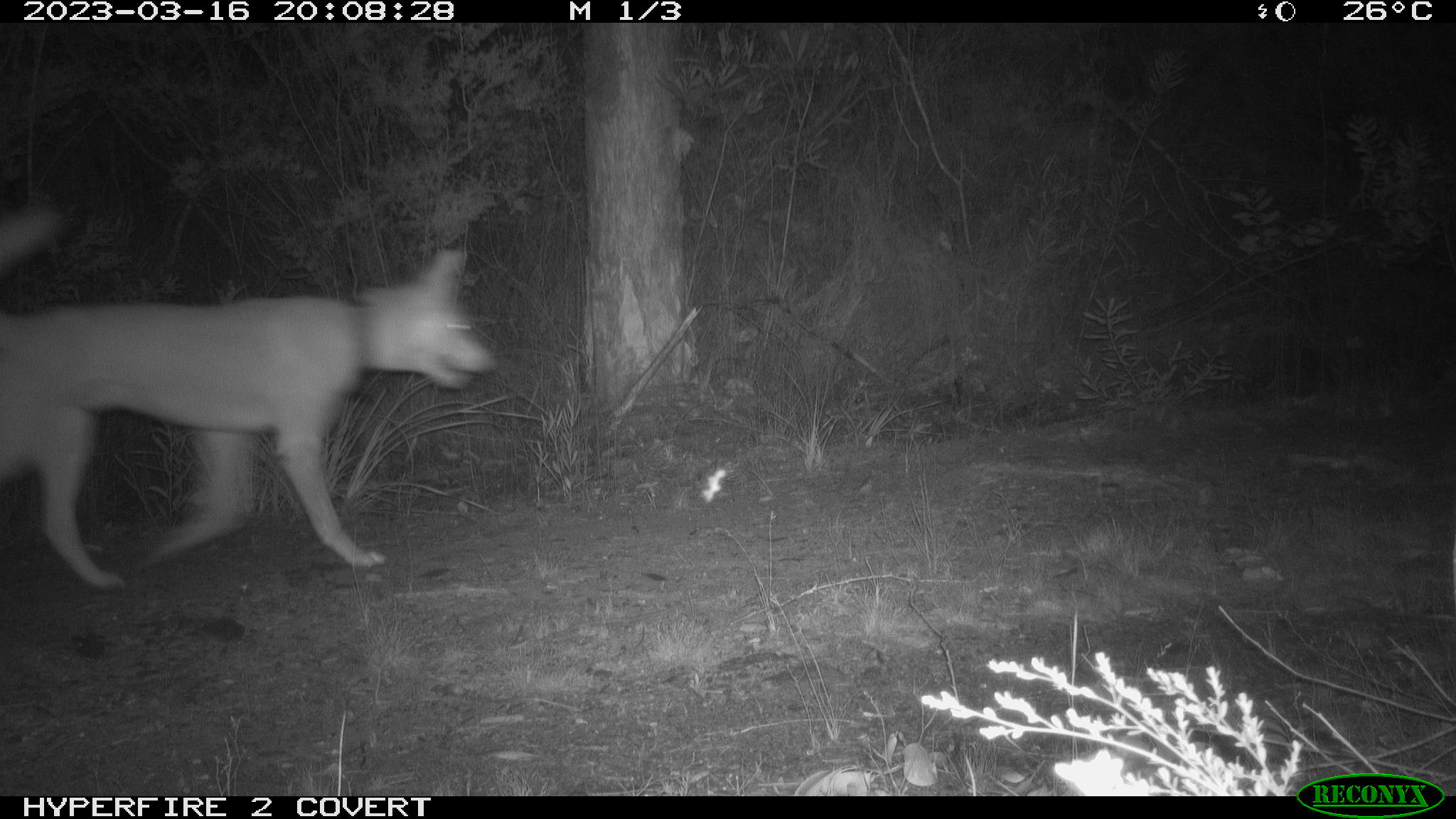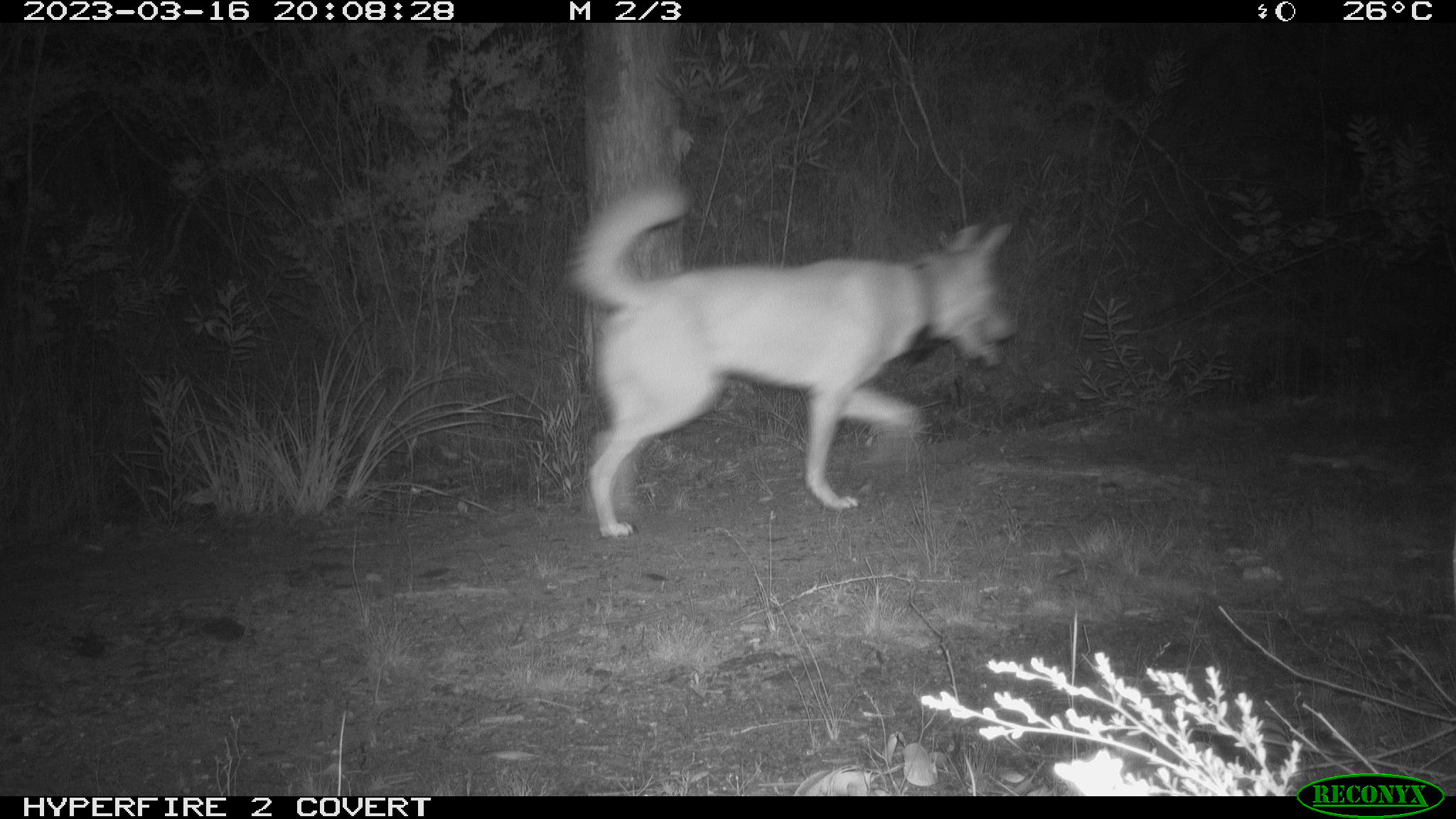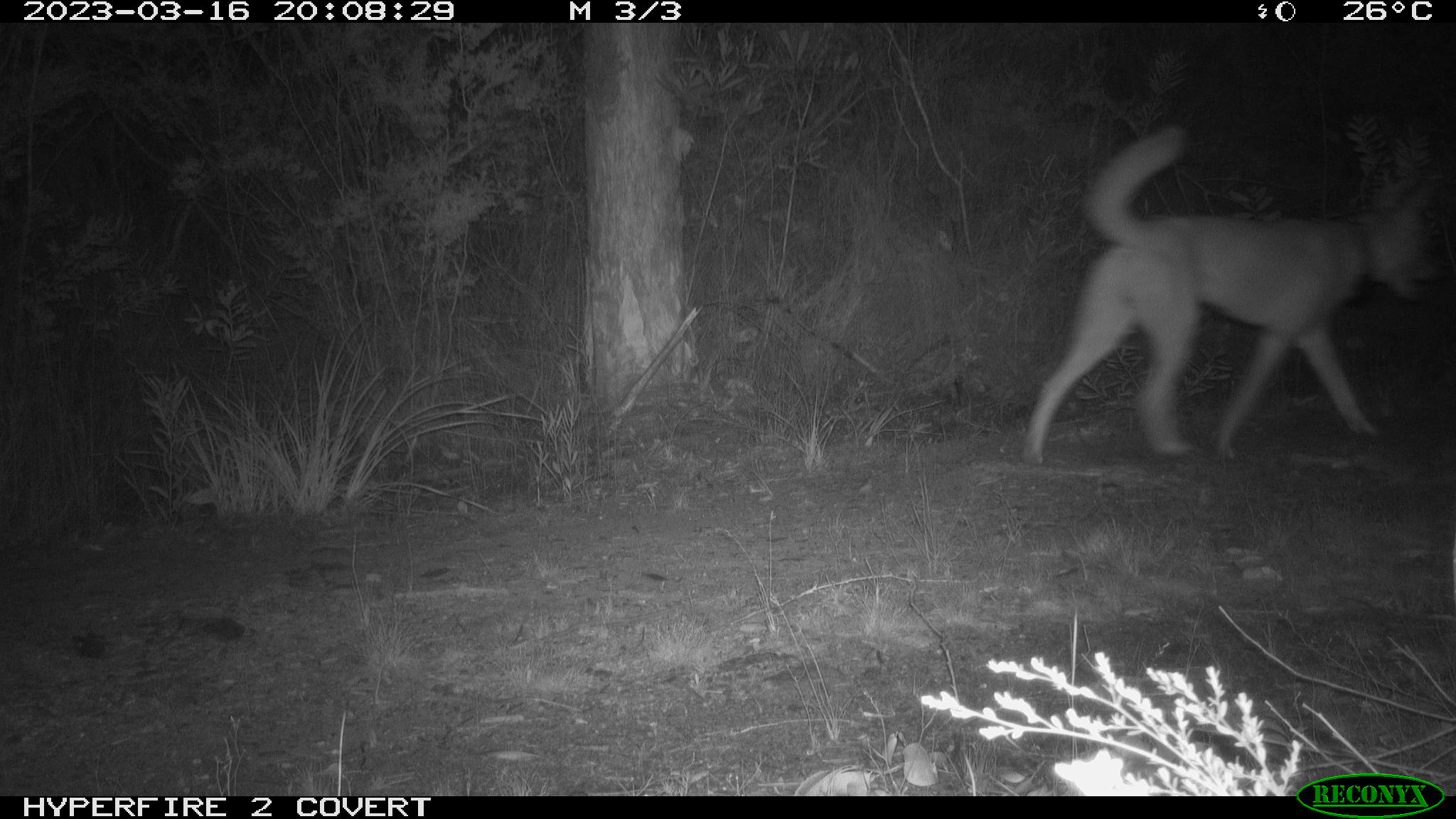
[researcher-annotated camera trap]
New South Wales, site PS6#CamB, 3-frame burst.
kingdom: Animalia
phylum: Chordata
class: Mammalia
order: Carnivora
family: Canidae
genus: Canis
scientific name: Canis familiaris dingo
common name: dingo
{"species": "dingo (Canis familiaris dingo)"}